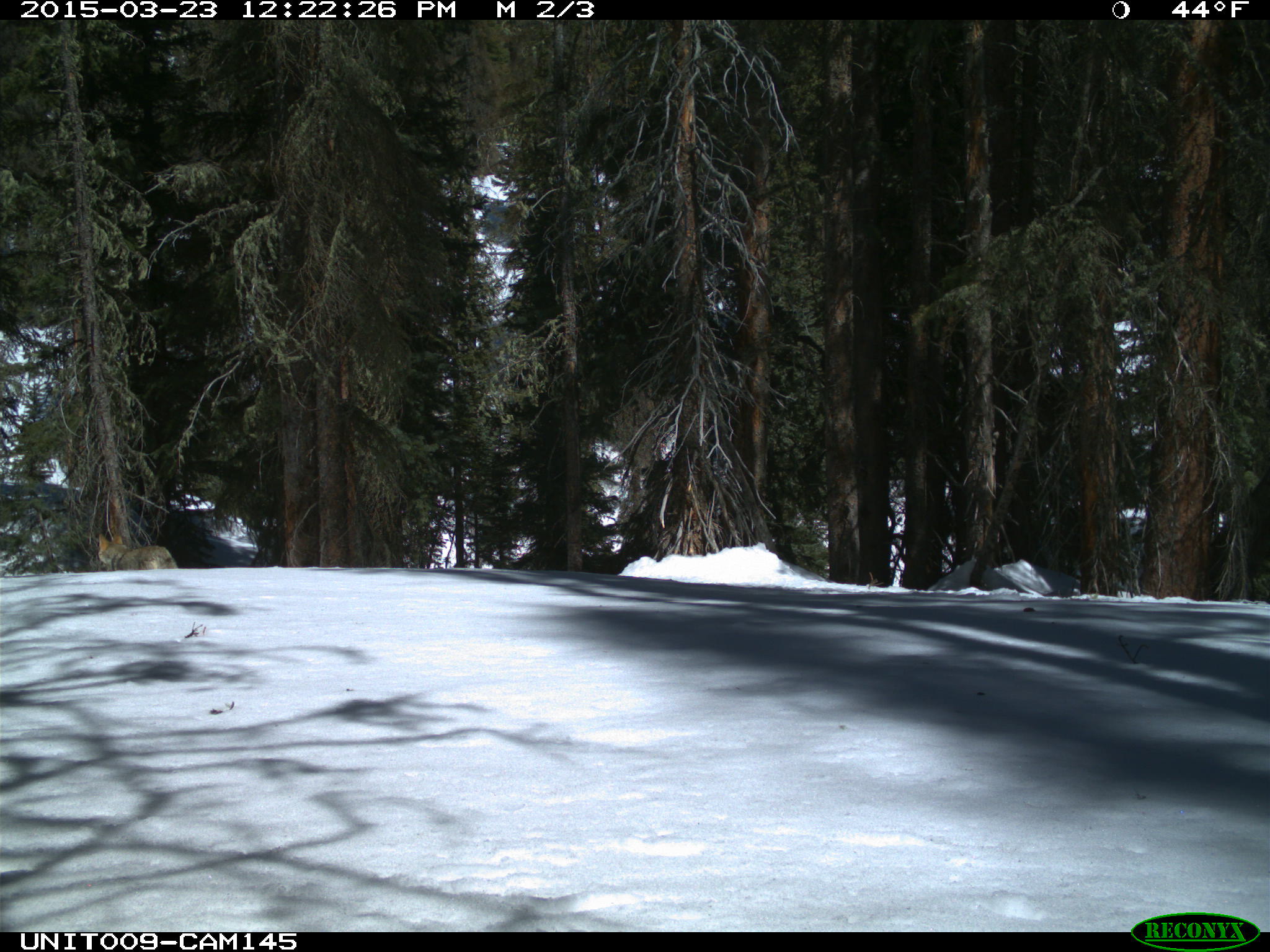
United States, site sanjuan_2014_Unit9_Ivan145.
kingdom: Animalia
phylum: Chordata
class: Mammalia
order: Carnivora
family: Canidae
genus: Canis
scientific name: Canis latrans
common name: coyote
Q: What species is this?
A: Canis latrans (coyote).